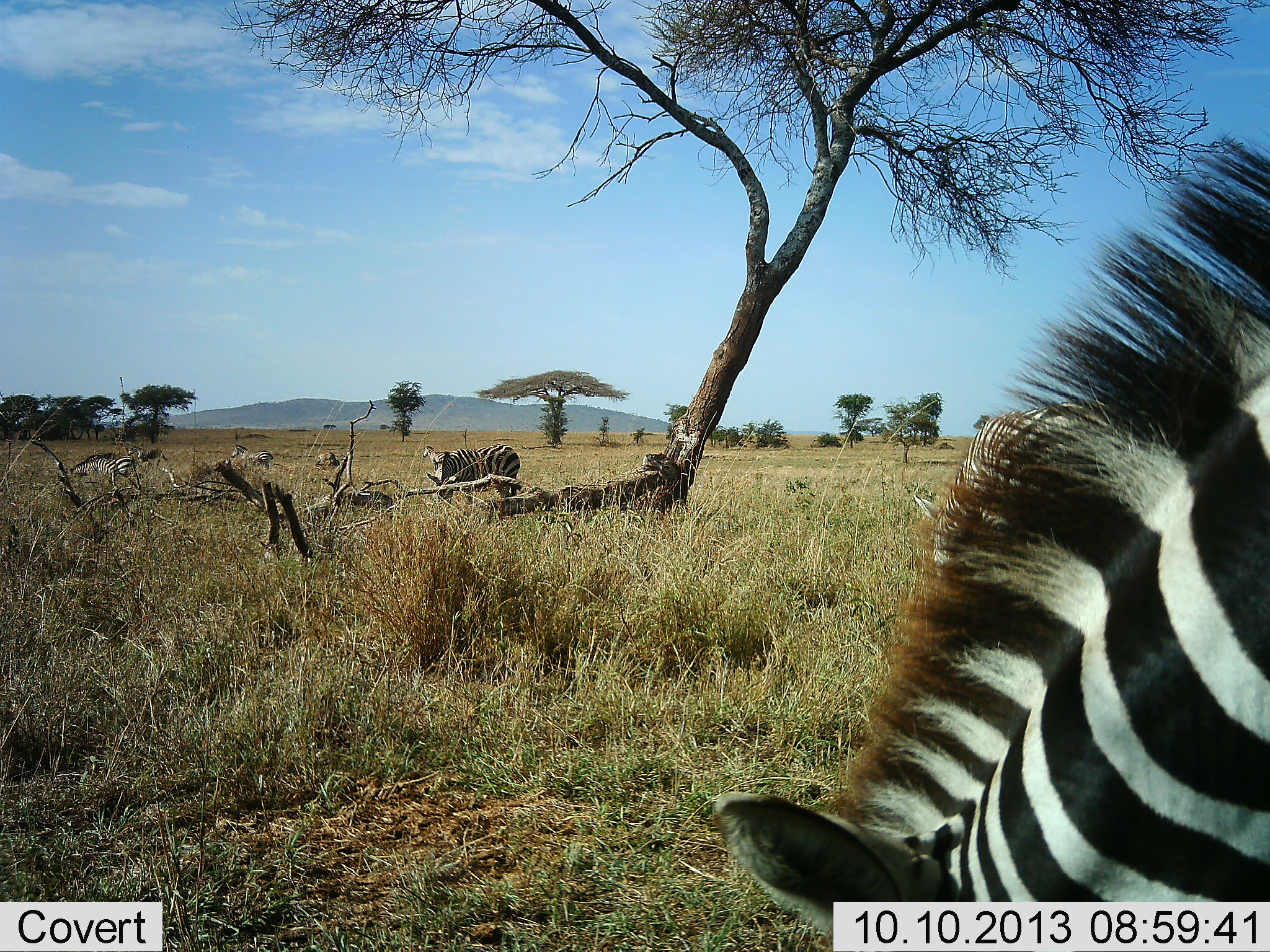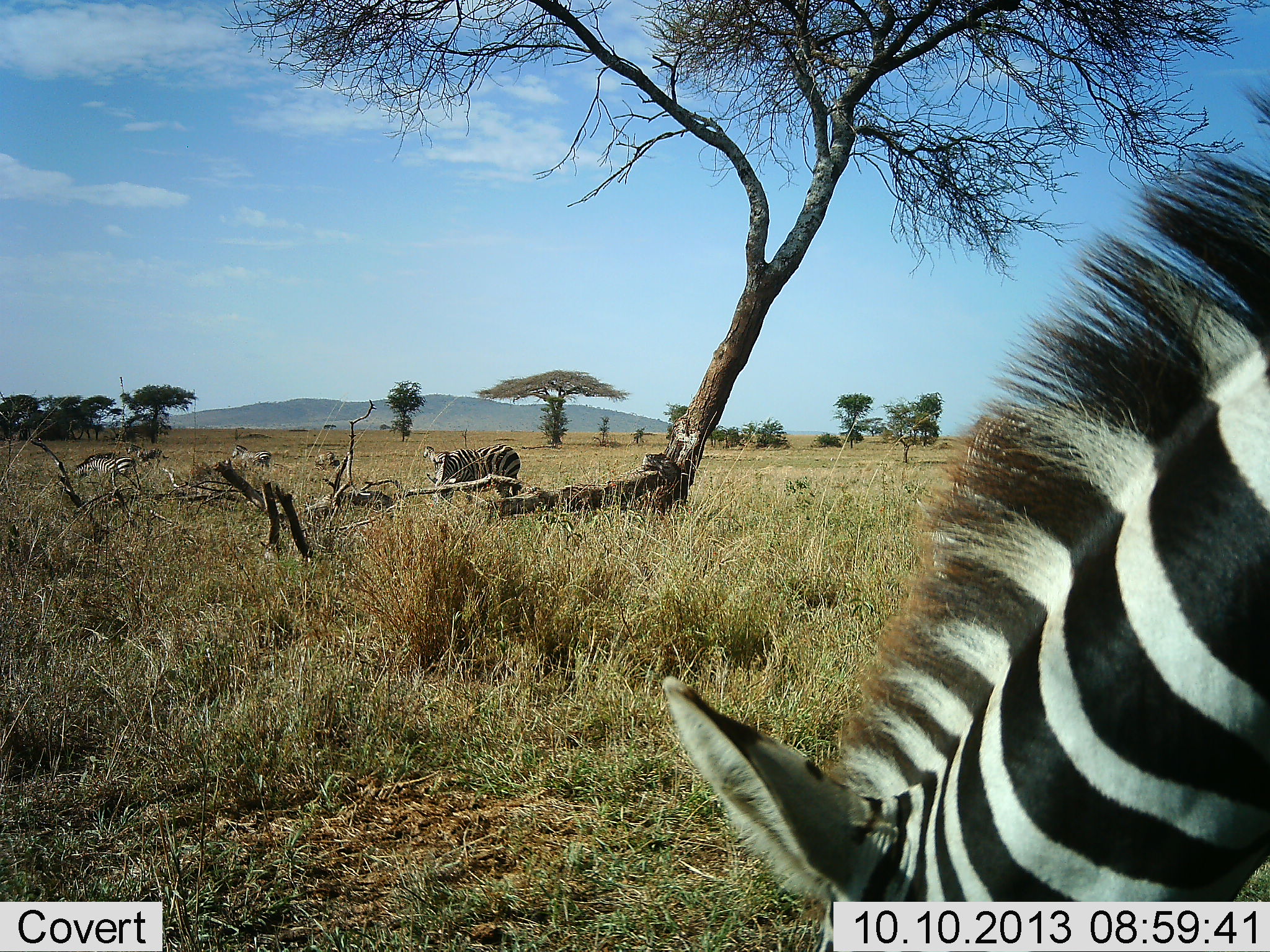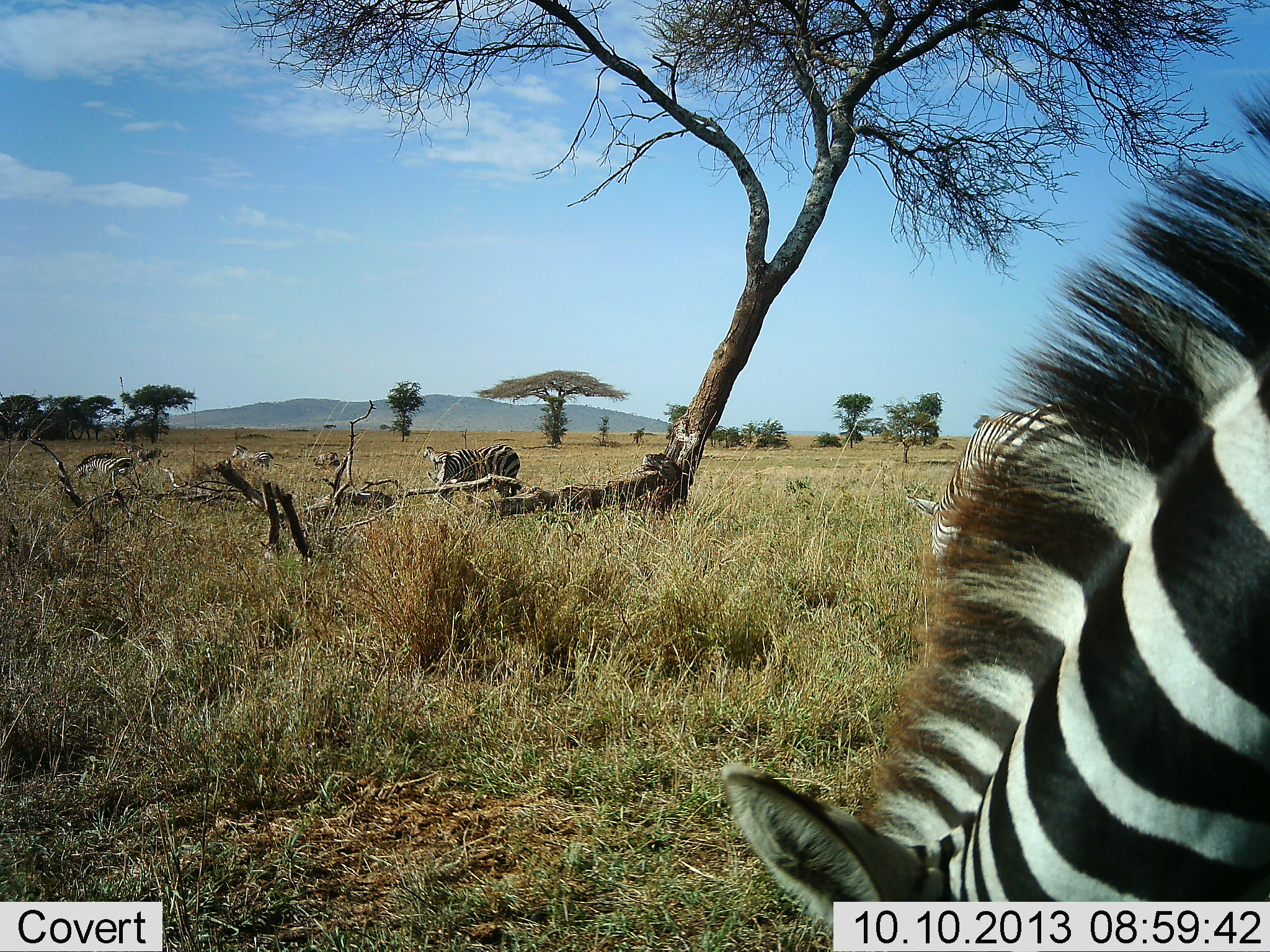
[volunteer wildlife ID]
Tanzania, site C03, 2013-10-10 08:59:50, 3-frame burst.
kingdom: Animalia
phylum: Chordata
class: Mammalia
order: Perissodactyla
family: Equidae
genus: Equus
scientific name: Equus quagga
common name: plains zebra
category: zebra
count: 5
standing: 89%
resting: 28%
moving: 0%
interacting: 0%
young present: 0%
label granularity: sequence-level